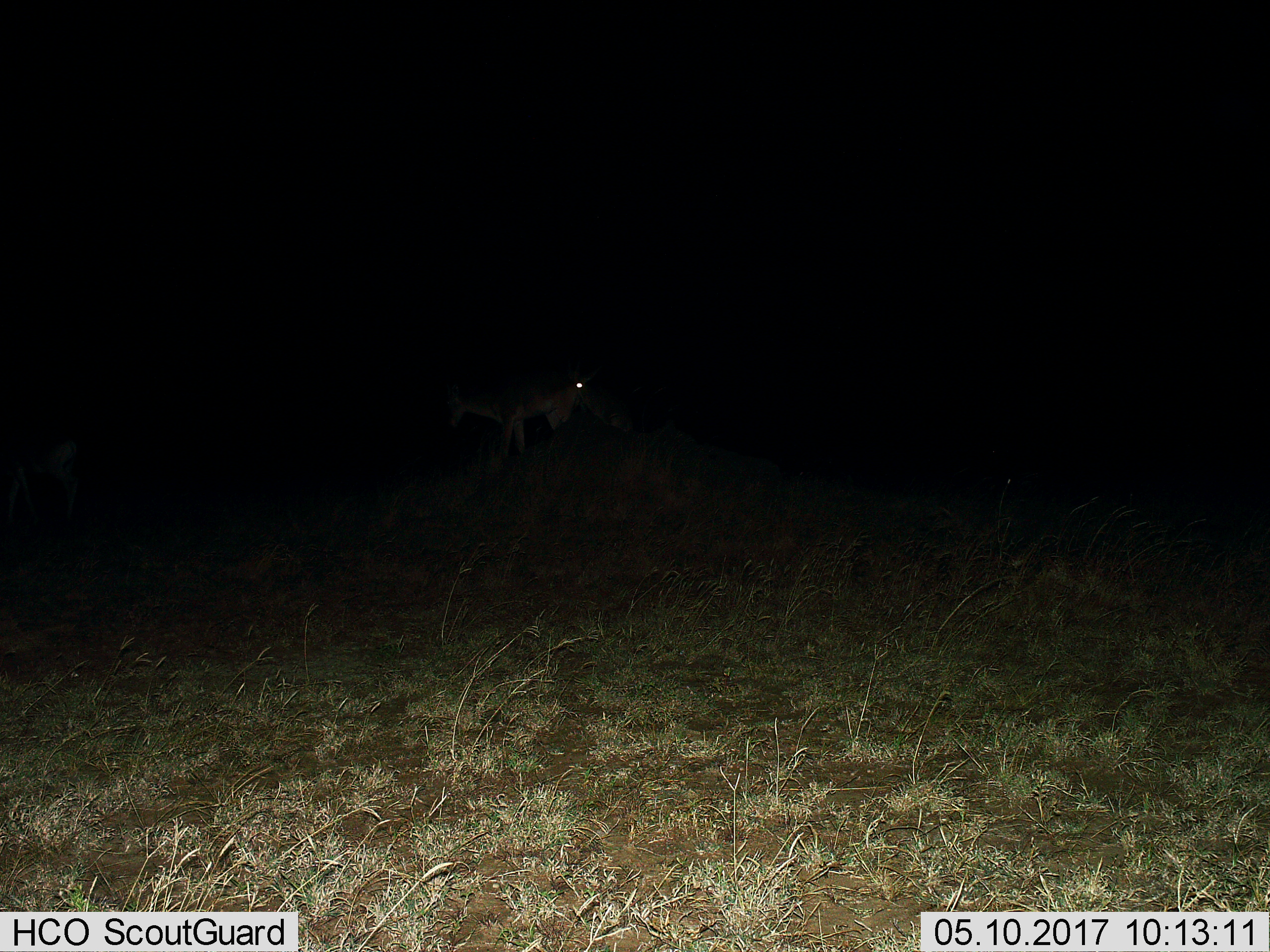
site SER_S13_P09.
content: unidentified animal